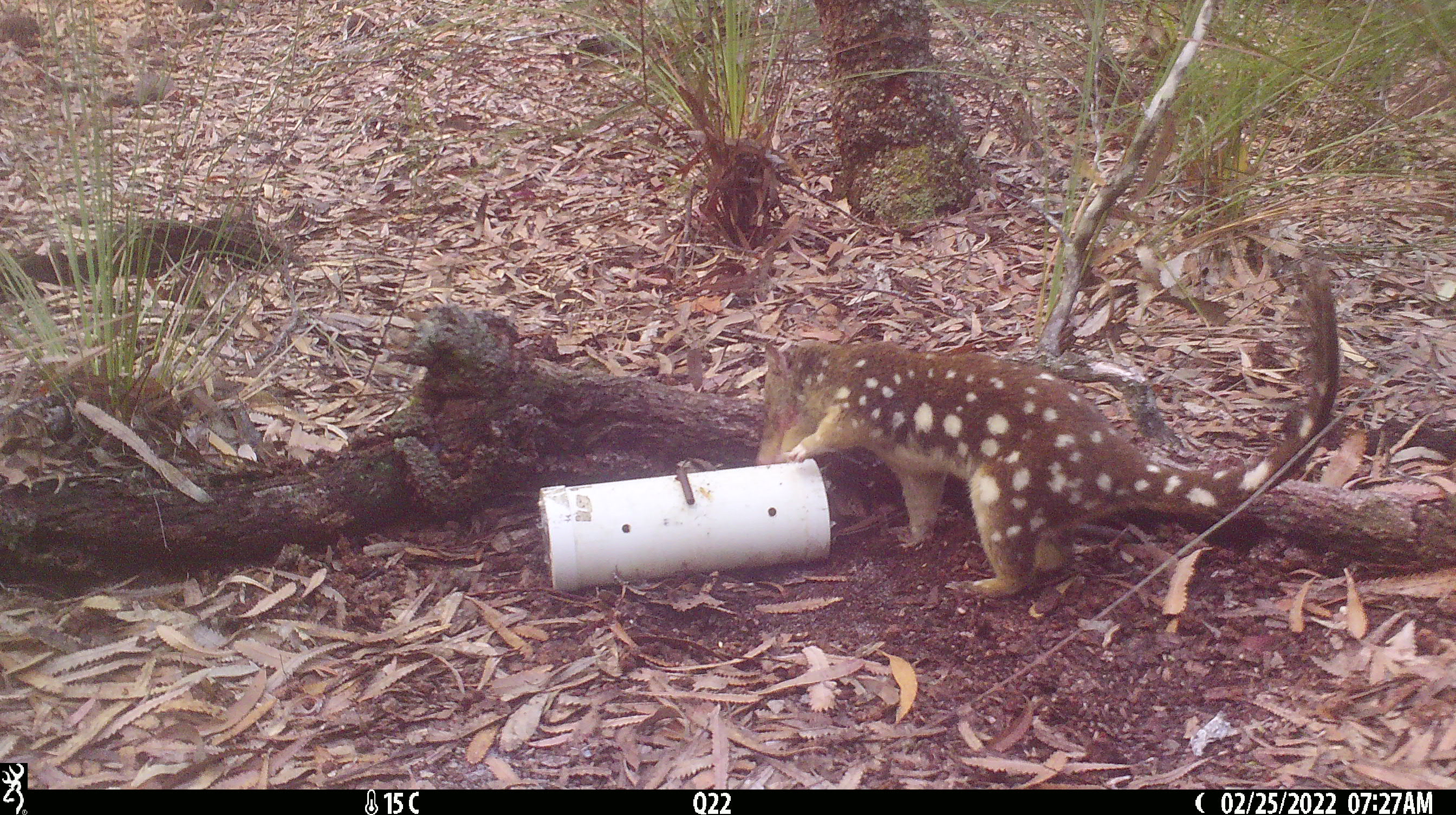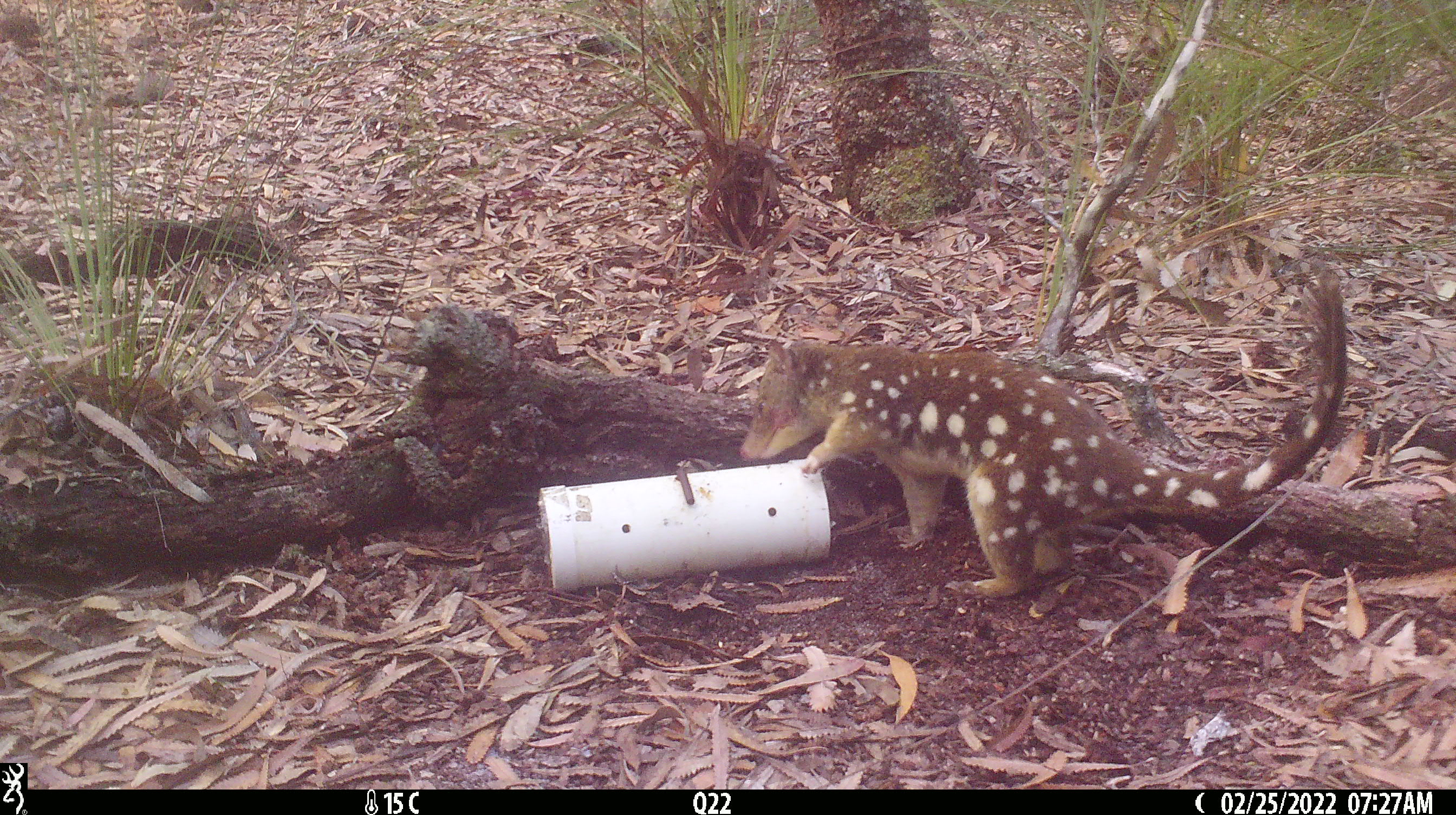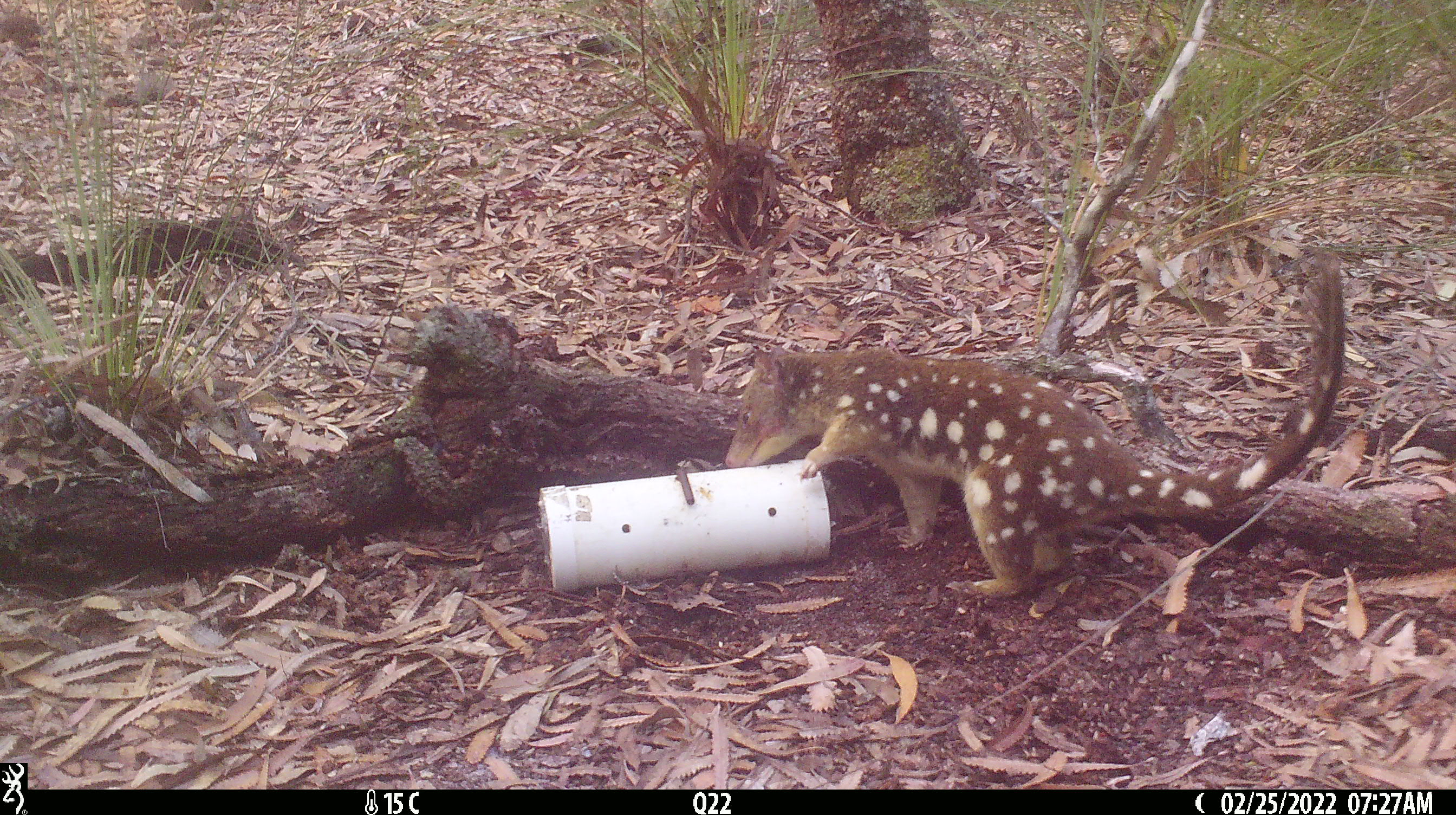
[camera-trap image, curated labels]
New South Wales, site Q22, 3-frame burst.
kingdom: Animalia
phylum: Chordata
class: Mammalia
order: Dasyuromorphia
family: Dasyuridae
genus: Dasyurus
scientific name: Dasyurus maculatus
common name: spotted-tailed quoll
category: quoll